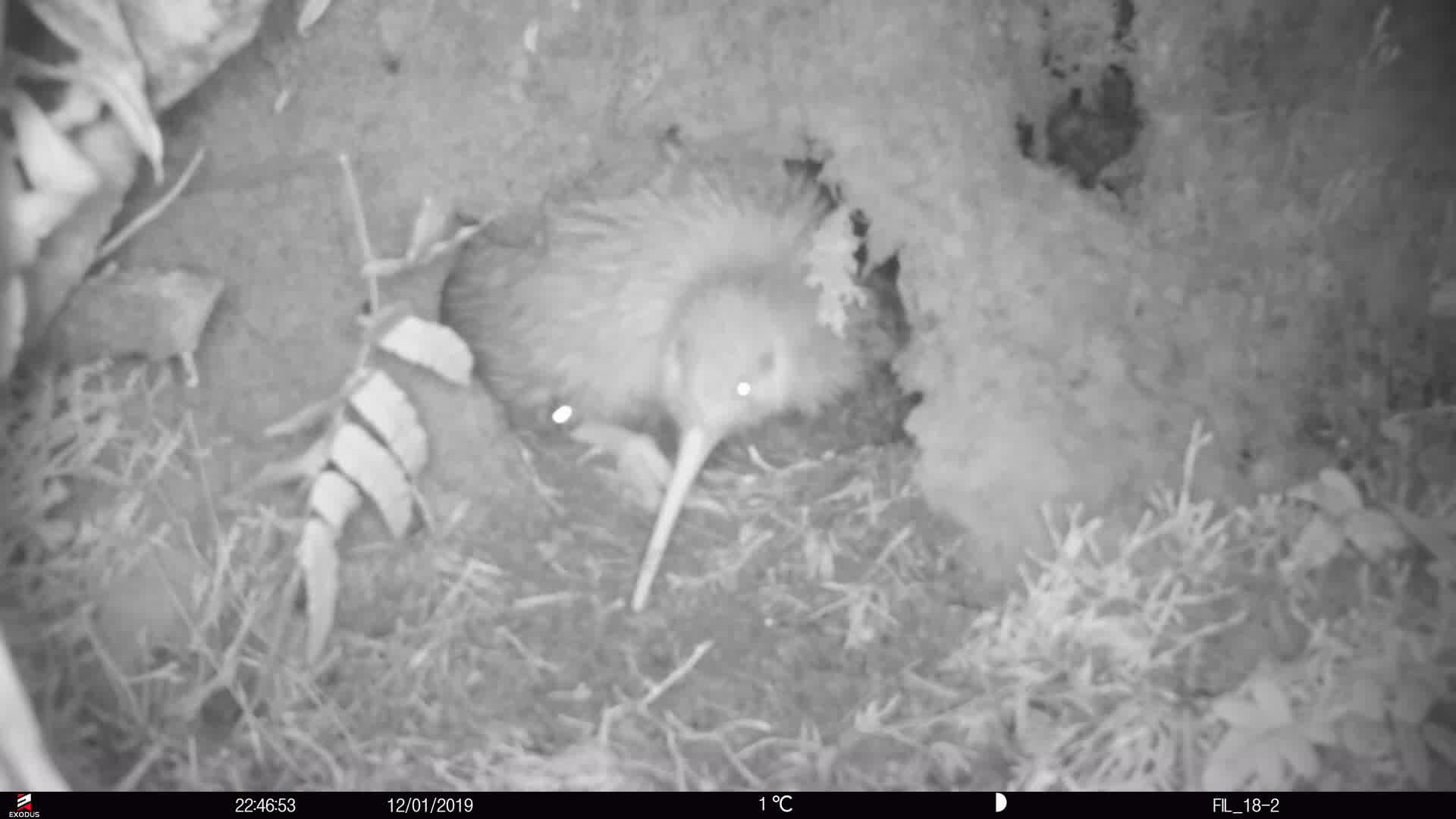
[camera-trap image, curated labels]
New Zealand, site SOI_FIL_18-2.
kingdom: Animalia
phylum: Chordata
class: Aves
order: Apterygiformes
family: Apterygidae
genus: Apteryx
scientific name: Apteryx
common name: kiwi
Kiwi (Apteryx).